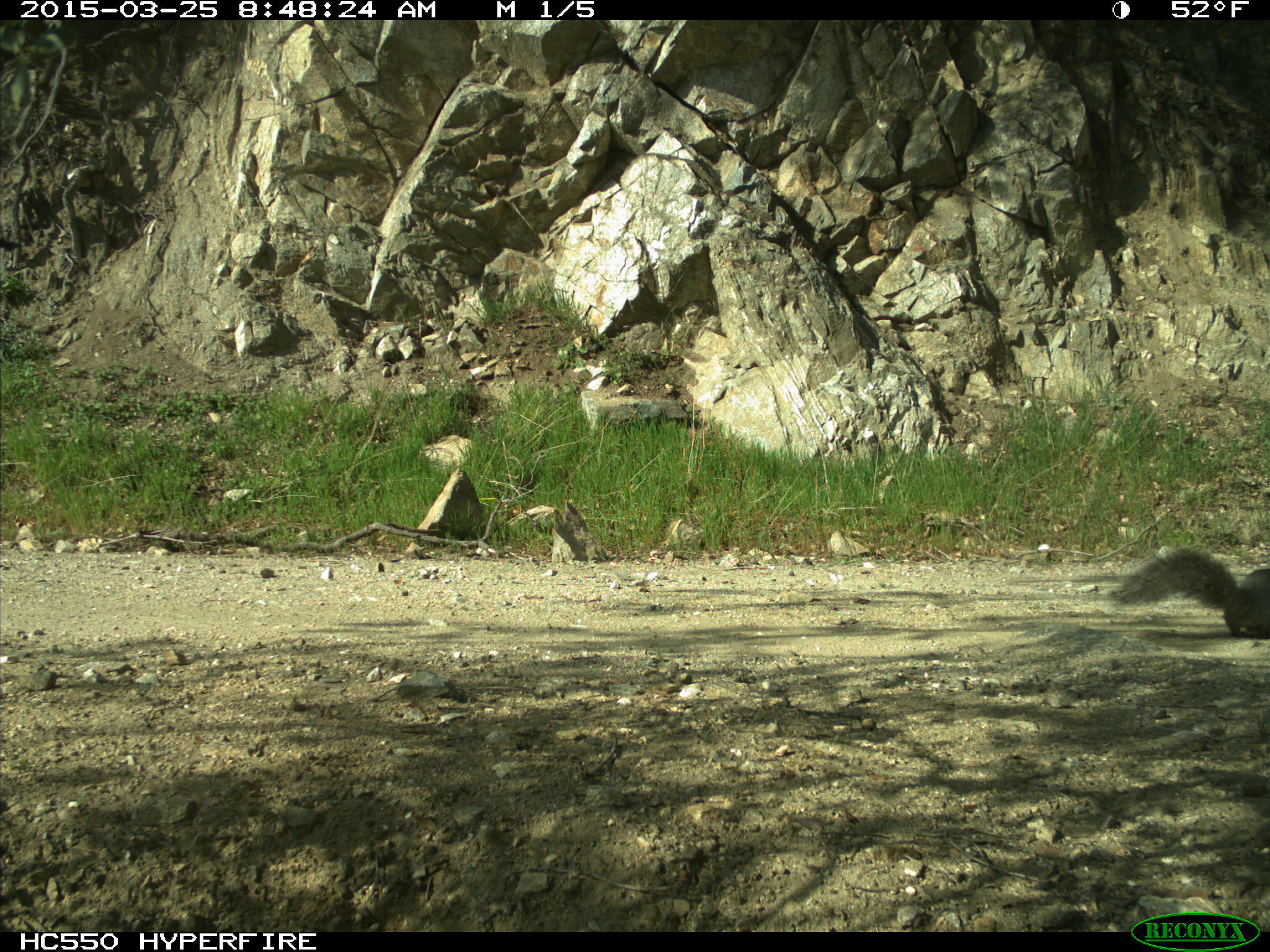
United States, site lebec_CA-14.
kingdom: Animalia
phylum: Chordata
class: Mammalia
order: Rodentia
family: Sciuridae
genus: Sciurus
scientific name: Sciurus carolinensis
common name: eastern gray squirrel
Sciurus carolinensis (eastern gray squirrel).